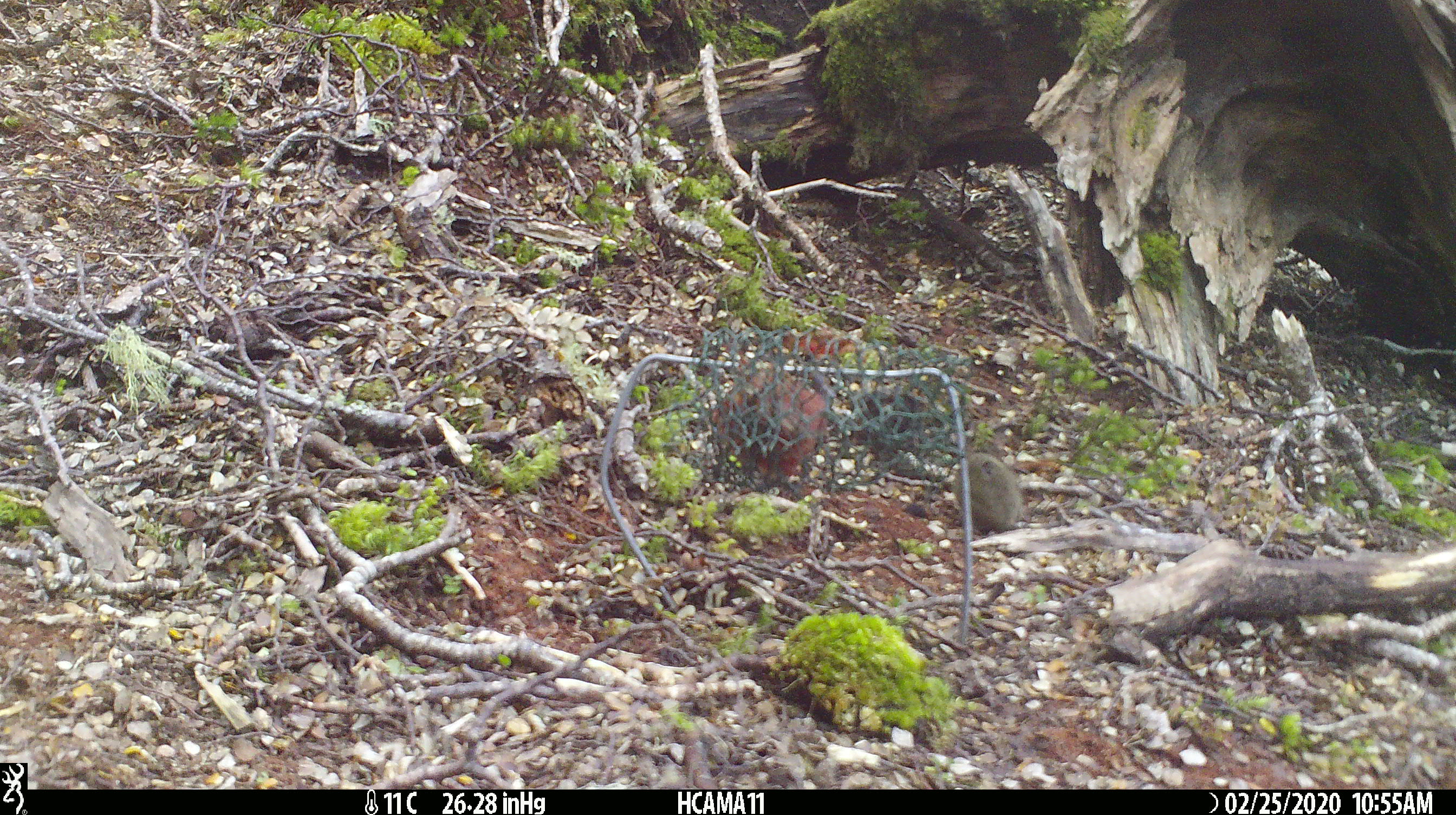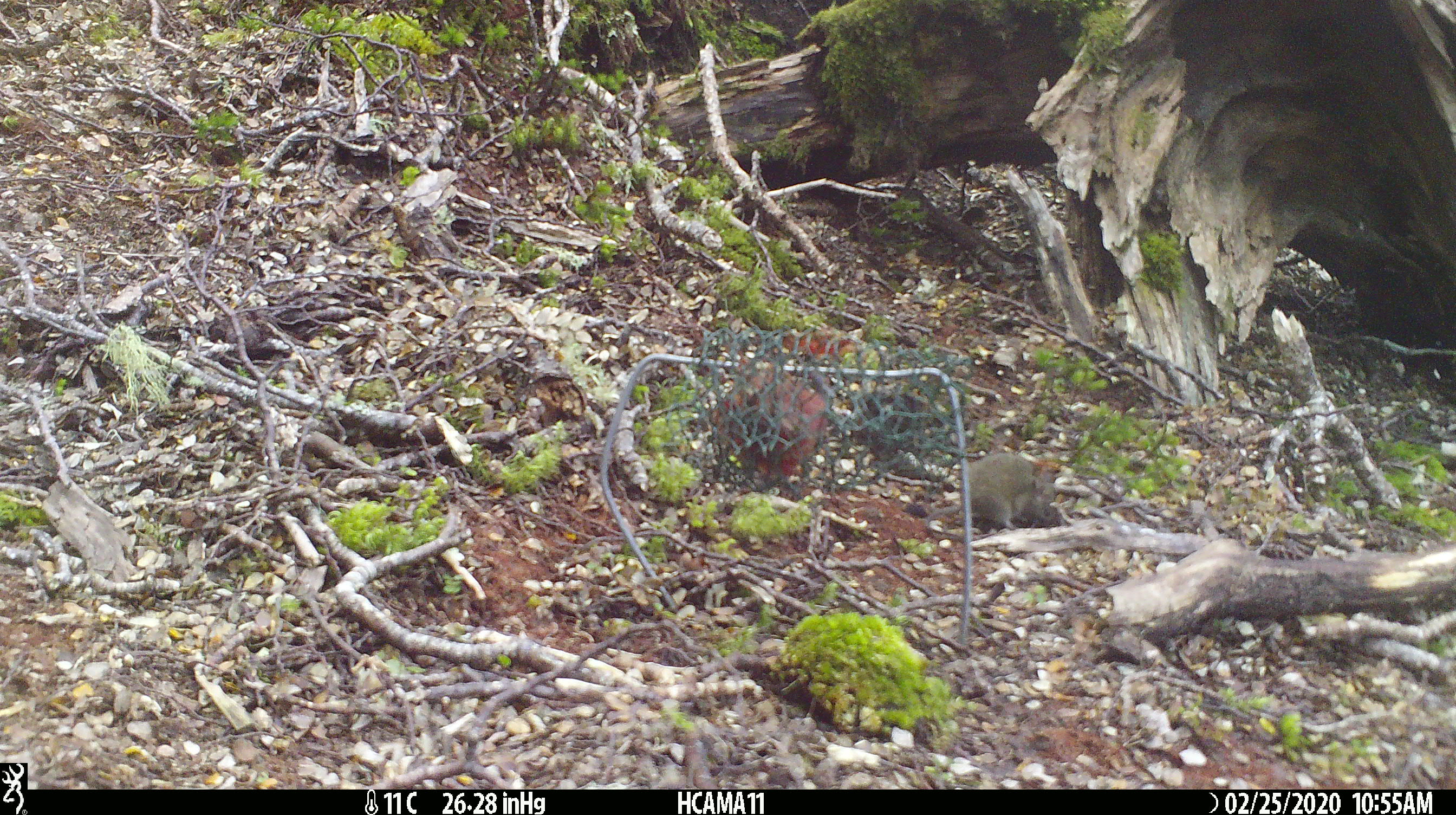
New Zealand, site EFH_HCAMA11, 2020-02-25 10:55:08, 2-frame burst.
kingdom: Animalia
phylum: Chordata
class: Mammalia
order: Rodentia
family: Muridae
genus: Mus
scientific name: Mus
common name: mouse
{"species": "mouse (Mus)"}